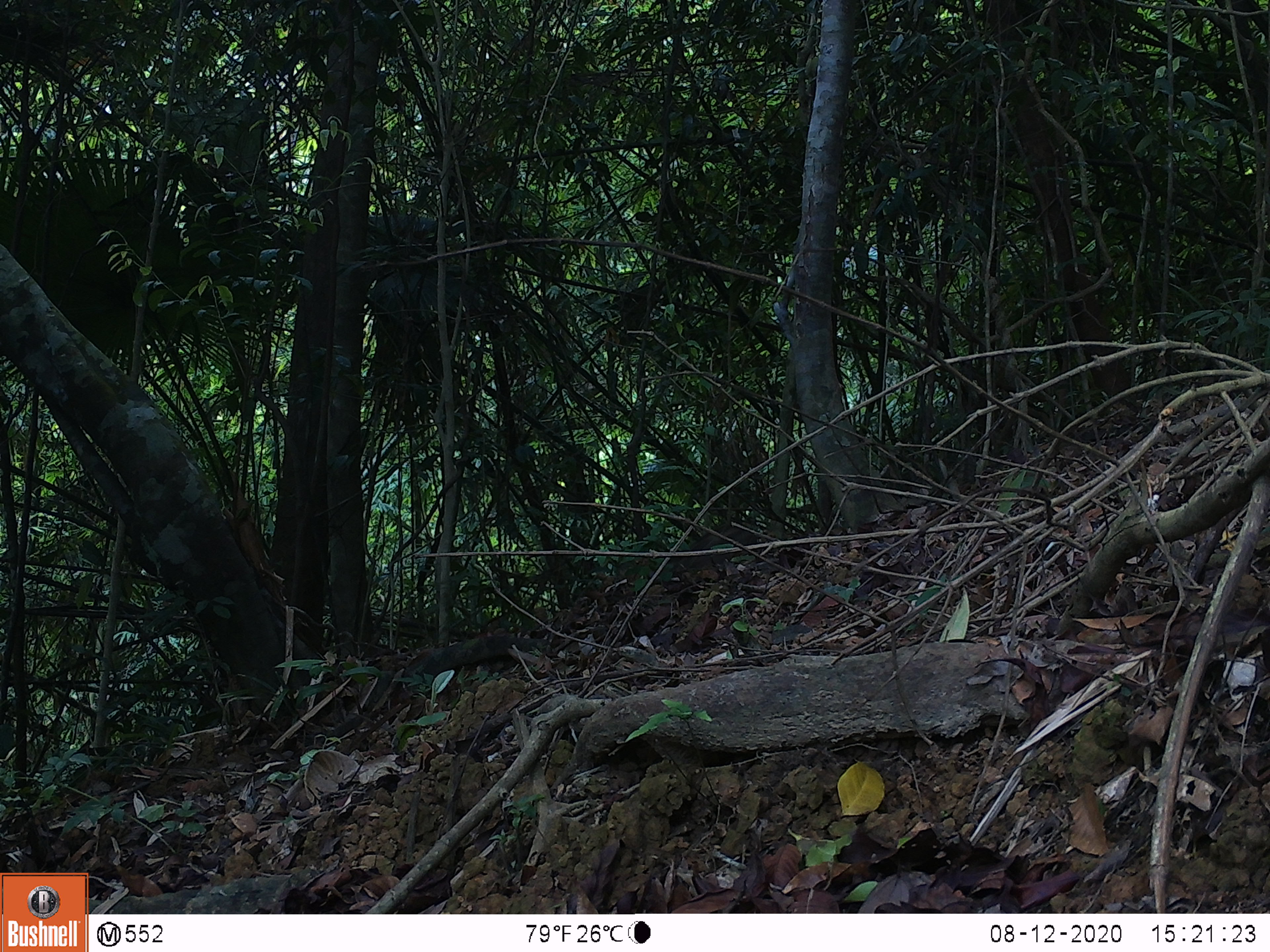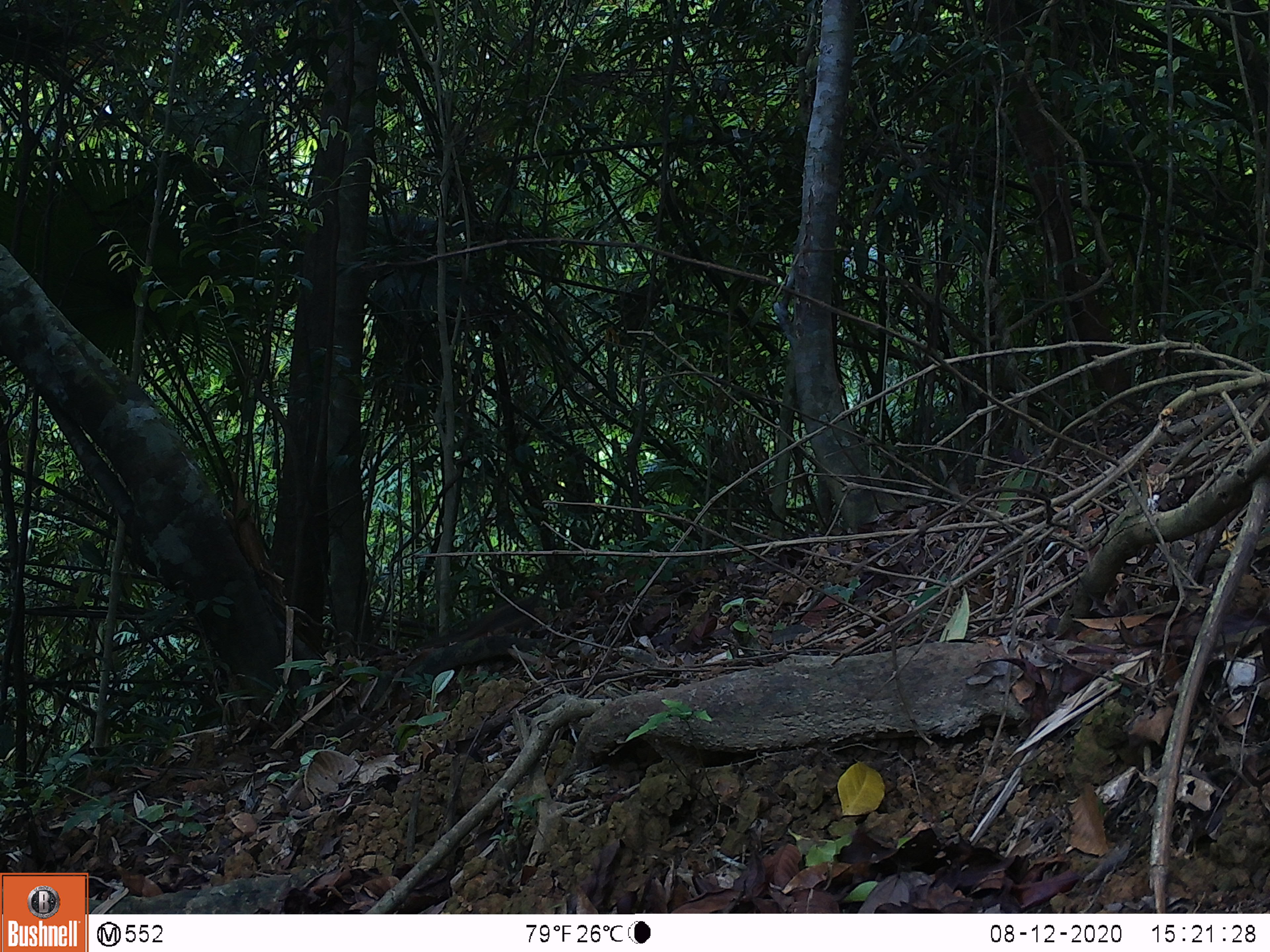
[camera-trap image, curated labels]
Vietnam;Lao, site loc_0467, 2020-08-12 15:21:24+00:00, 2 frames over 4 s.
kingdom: Animalia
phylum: Chordata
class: Mammalia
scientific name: Mammalia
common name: mammal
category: unidentified small mammal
Unidentified small mammal (mammal) (Mammalia). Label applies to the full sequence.